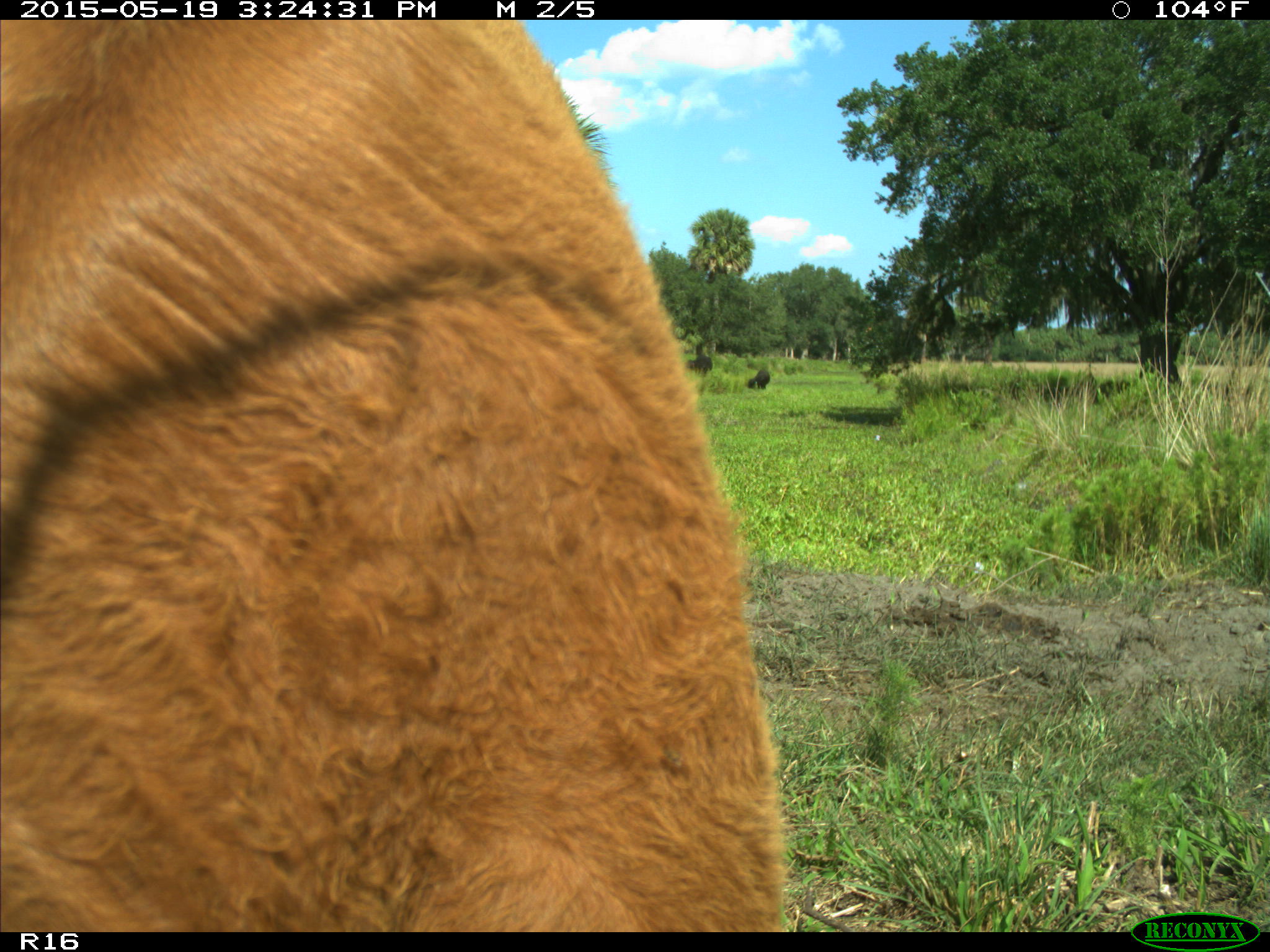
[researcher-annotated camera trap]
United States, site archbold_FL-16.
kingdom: Animalia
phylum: Chordata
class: Mammalia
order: Artiodactyla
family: Bovidae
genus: Bos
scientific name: Bos taurus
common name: domestic cow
Bos taurus (domestic cow).